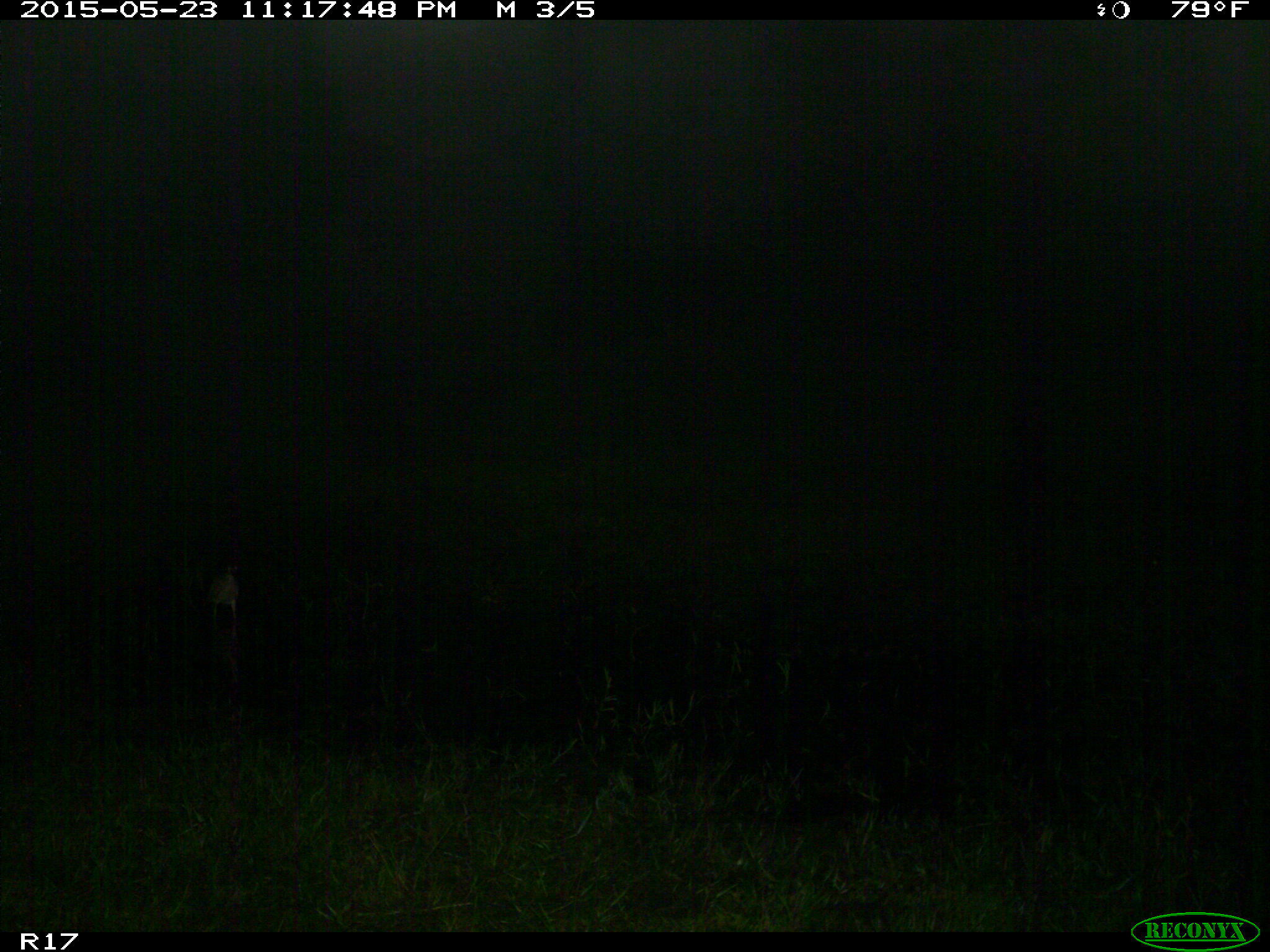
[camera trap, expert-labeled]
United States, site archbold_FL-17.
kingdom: Animalia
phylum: Chordata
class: Aves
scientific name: Aves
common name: birds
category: unidentified bird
Unidentified bird (birds) (Aves).